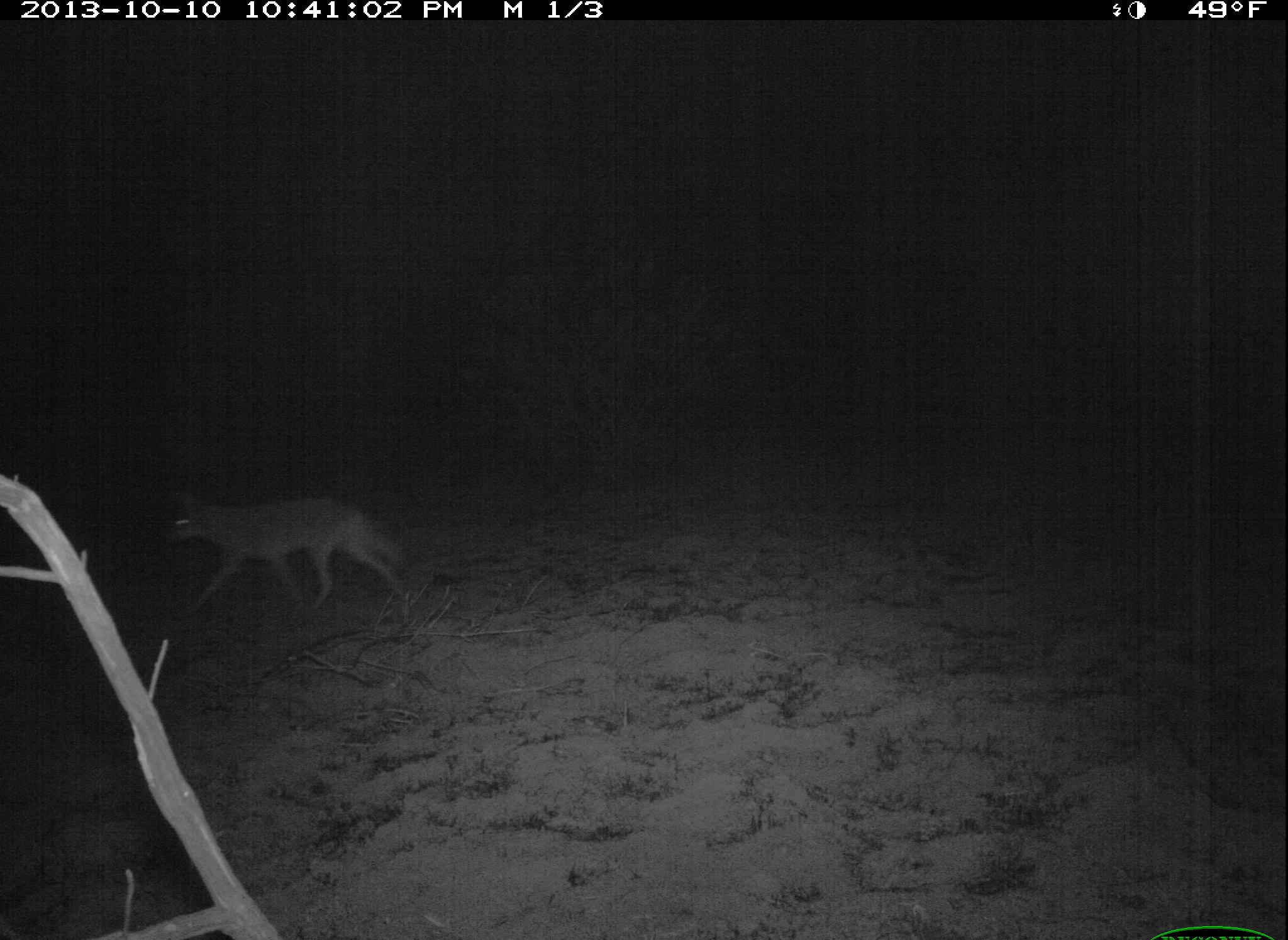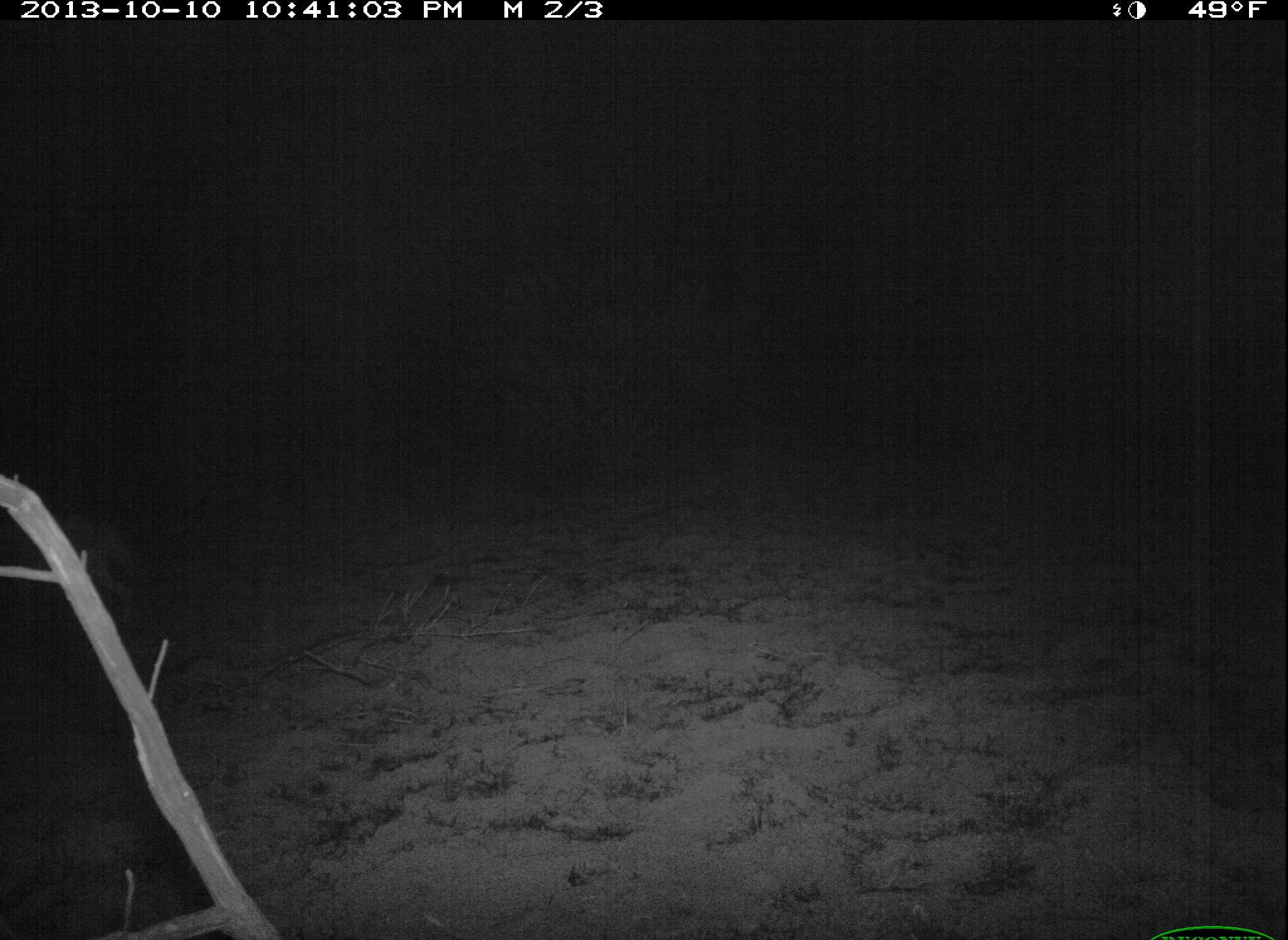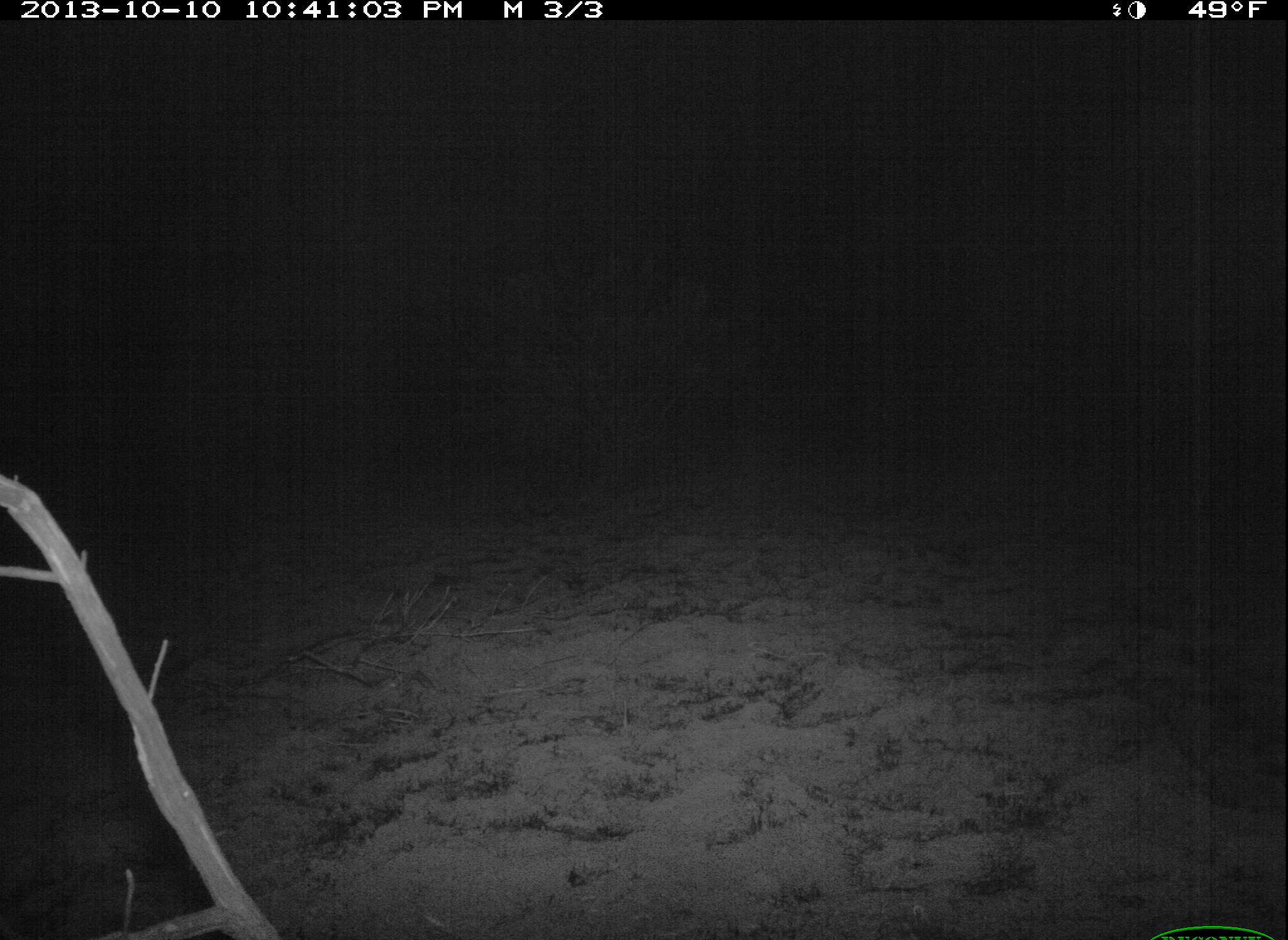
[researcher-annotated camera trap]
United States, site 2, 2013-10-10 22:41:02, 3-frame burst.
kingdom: Animalia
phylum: Chordata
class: Mammalia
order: Carnivora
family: Canidae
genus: Canis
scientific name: Canis latrans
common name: coyote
Coyote (Canis latrans).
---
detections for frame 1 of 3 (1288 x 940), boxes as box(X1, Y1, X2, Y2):
coyote: box(165, 495, 413, 629)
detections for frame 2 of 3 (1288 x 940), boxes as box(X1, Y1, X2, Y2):
coyote: box(3, 511, 146, 619)